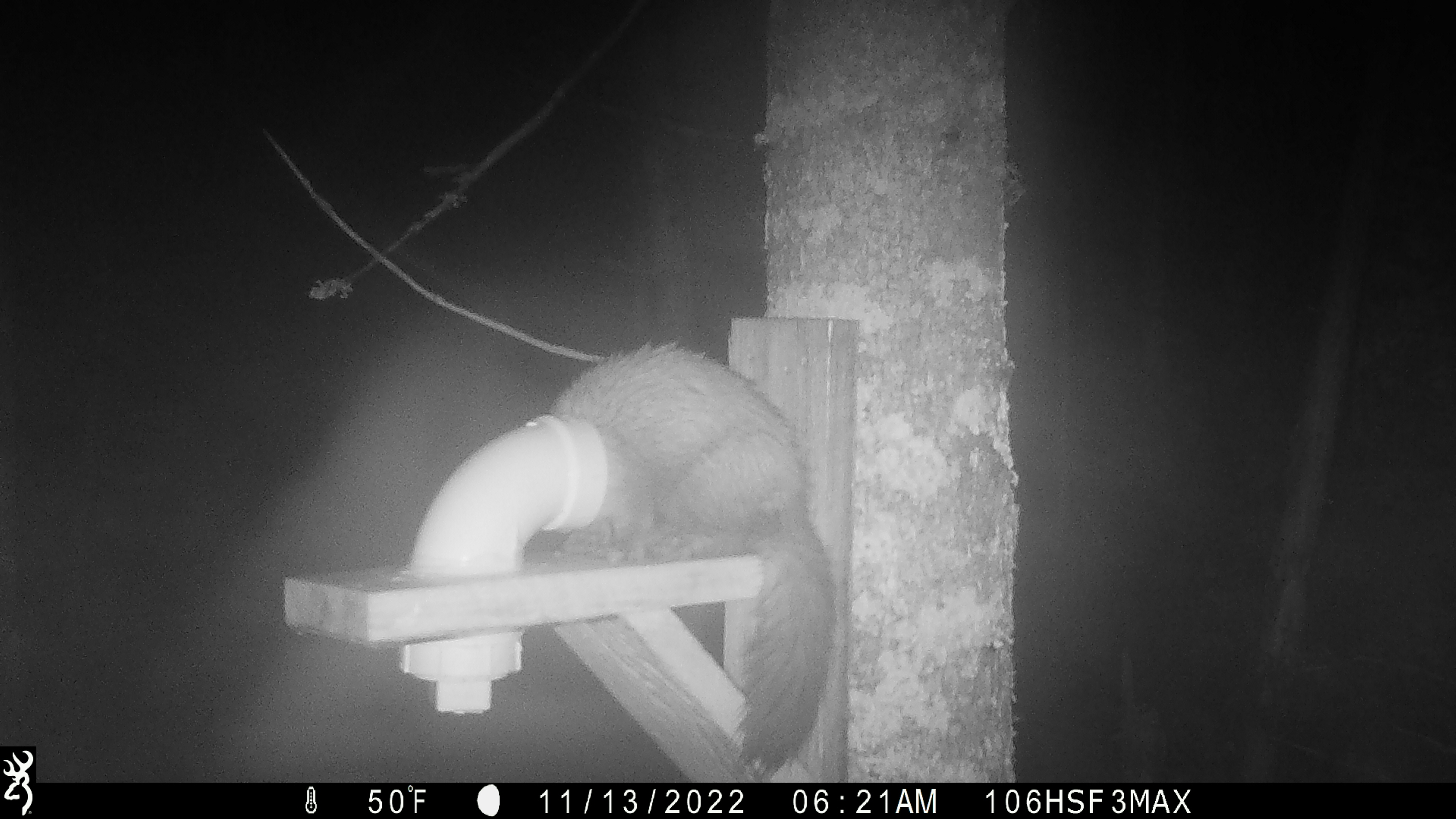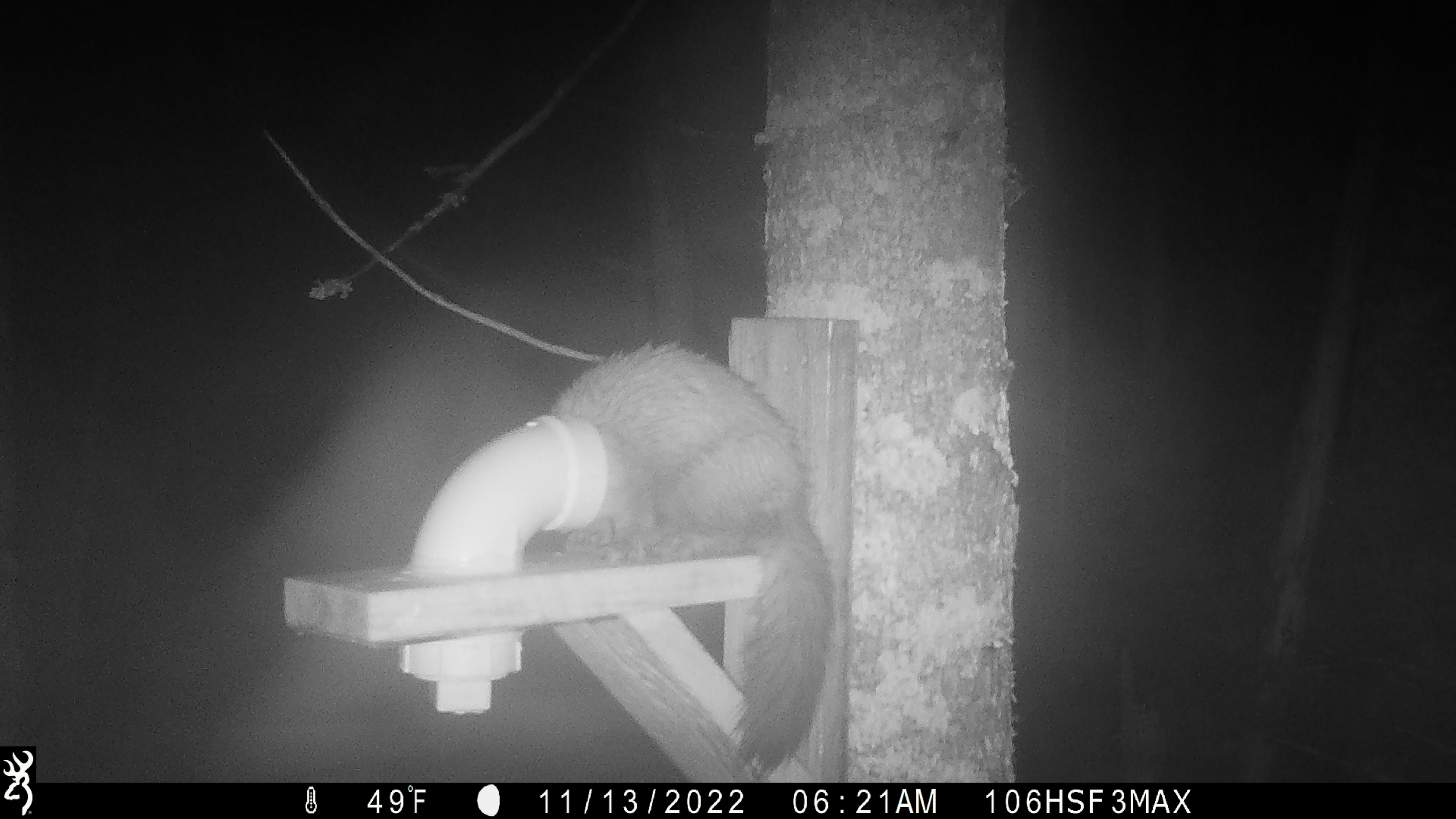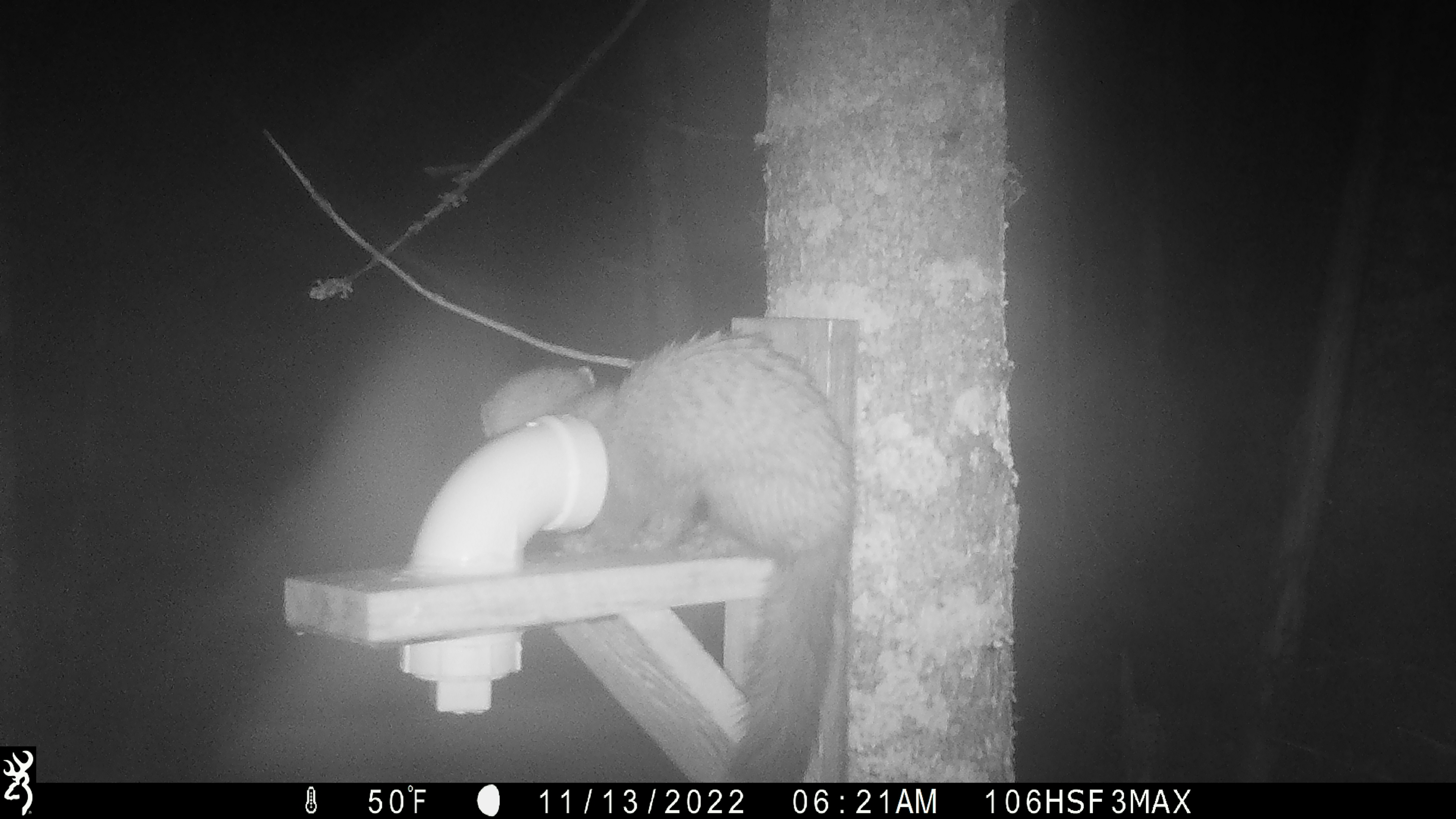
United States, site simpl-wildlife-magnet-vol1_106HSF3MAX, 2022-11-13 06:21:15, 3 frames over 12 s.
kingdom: Animalia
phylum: Chordata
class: Mammalia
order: Carnivora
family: Mustelidae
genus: Martes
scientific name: Martes americana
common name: american marten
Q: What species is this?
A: American marten (Martes americana).